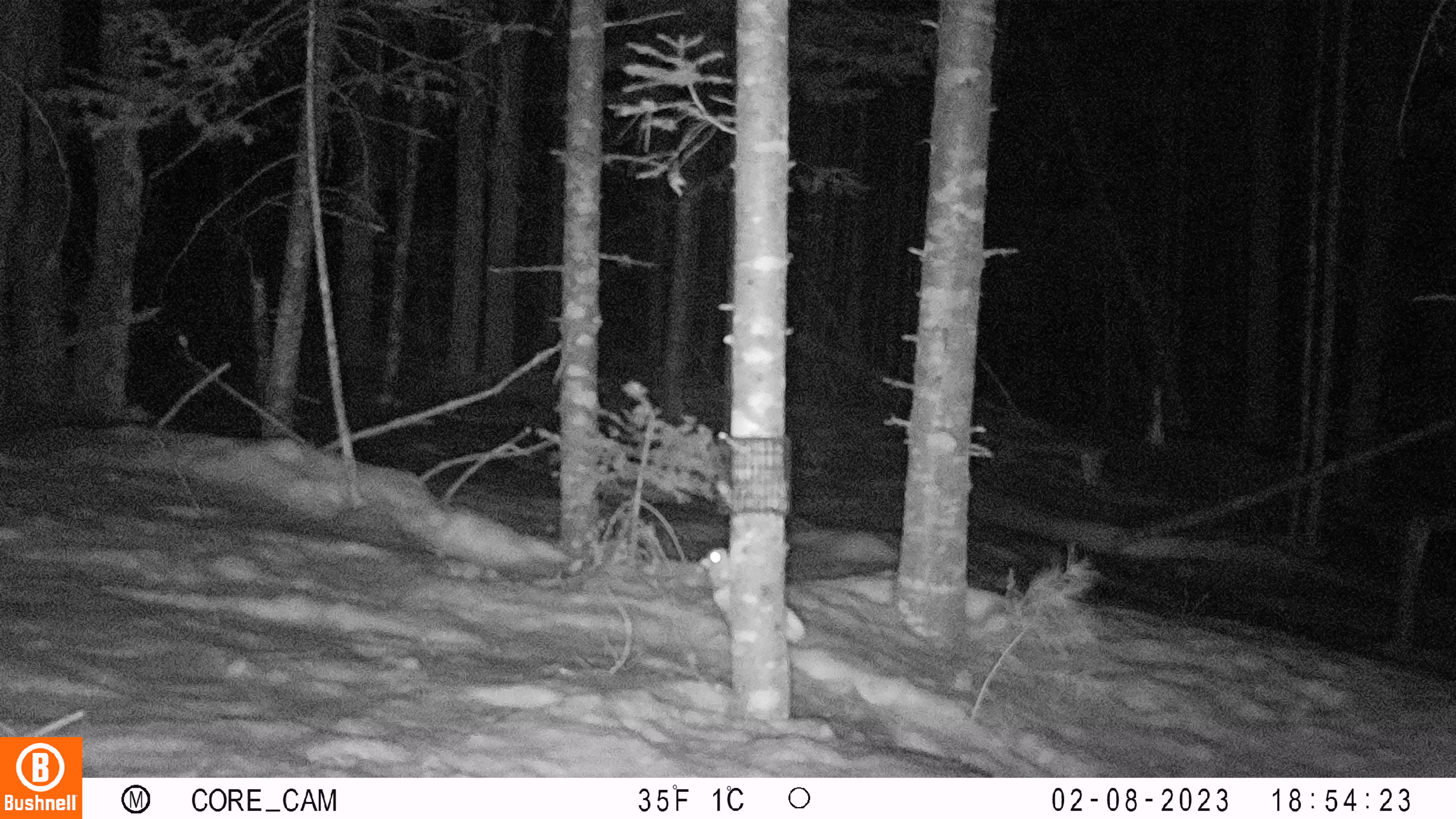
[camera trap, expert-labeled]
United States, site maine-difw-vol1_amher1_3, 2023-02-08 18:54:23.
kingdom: Animalia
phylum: Chordata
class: Mammalia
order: Rodentia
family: Sciuridae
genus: Glaucomys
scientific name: Glaucomys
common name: flying squirrel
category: flying squirrel sp.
Flying squirrel sp. (flying squirrel) (Glaucomys).